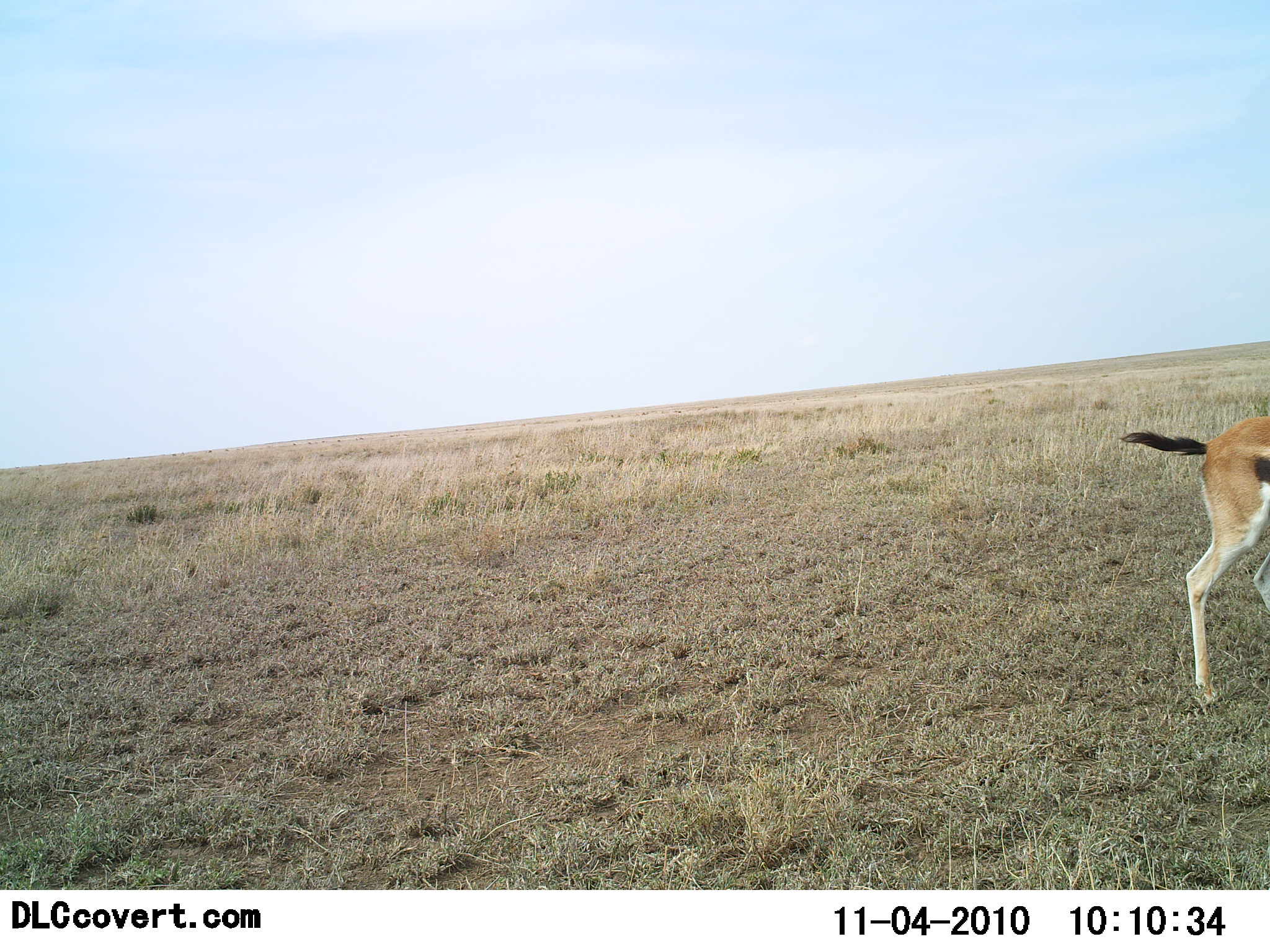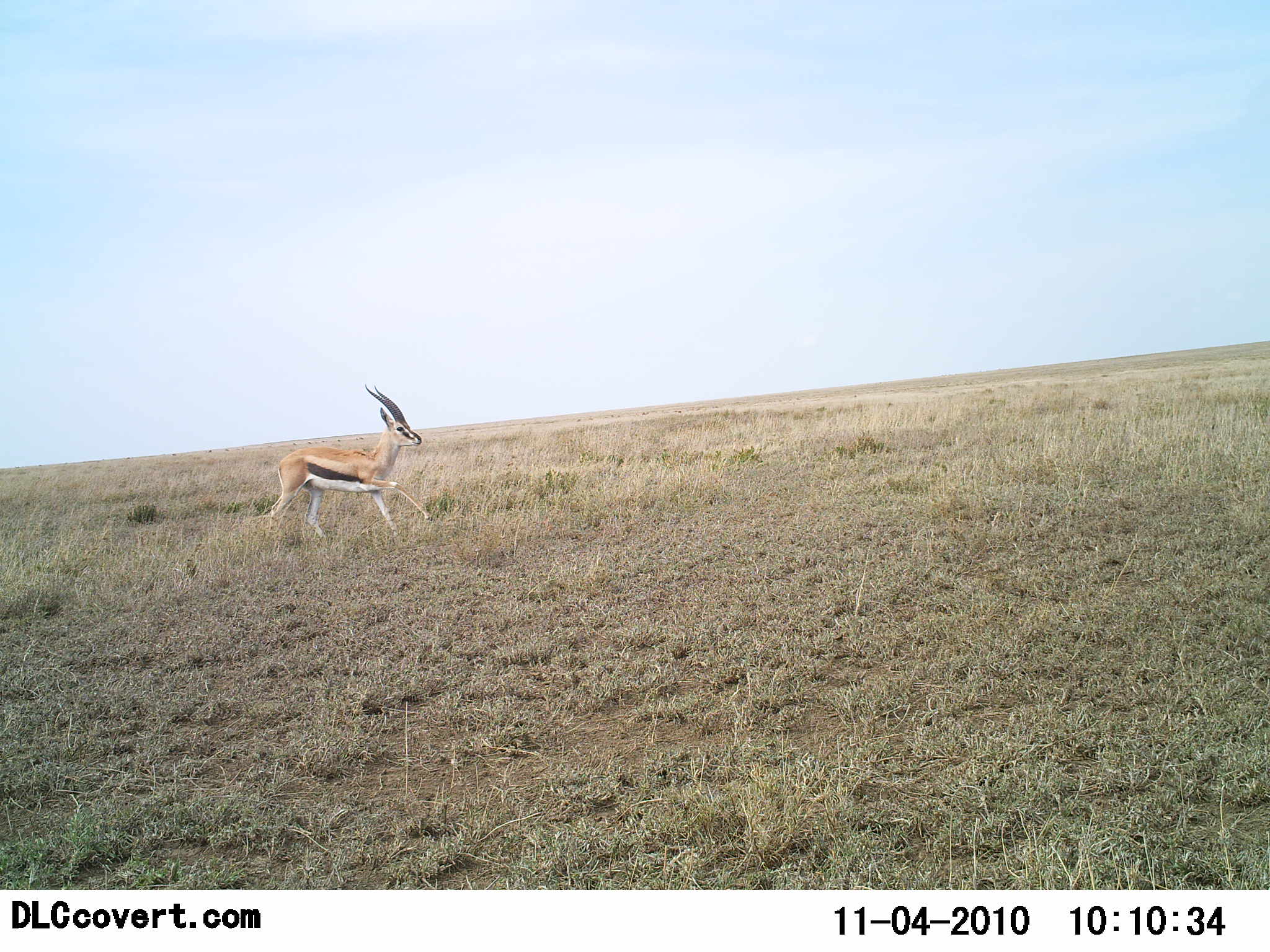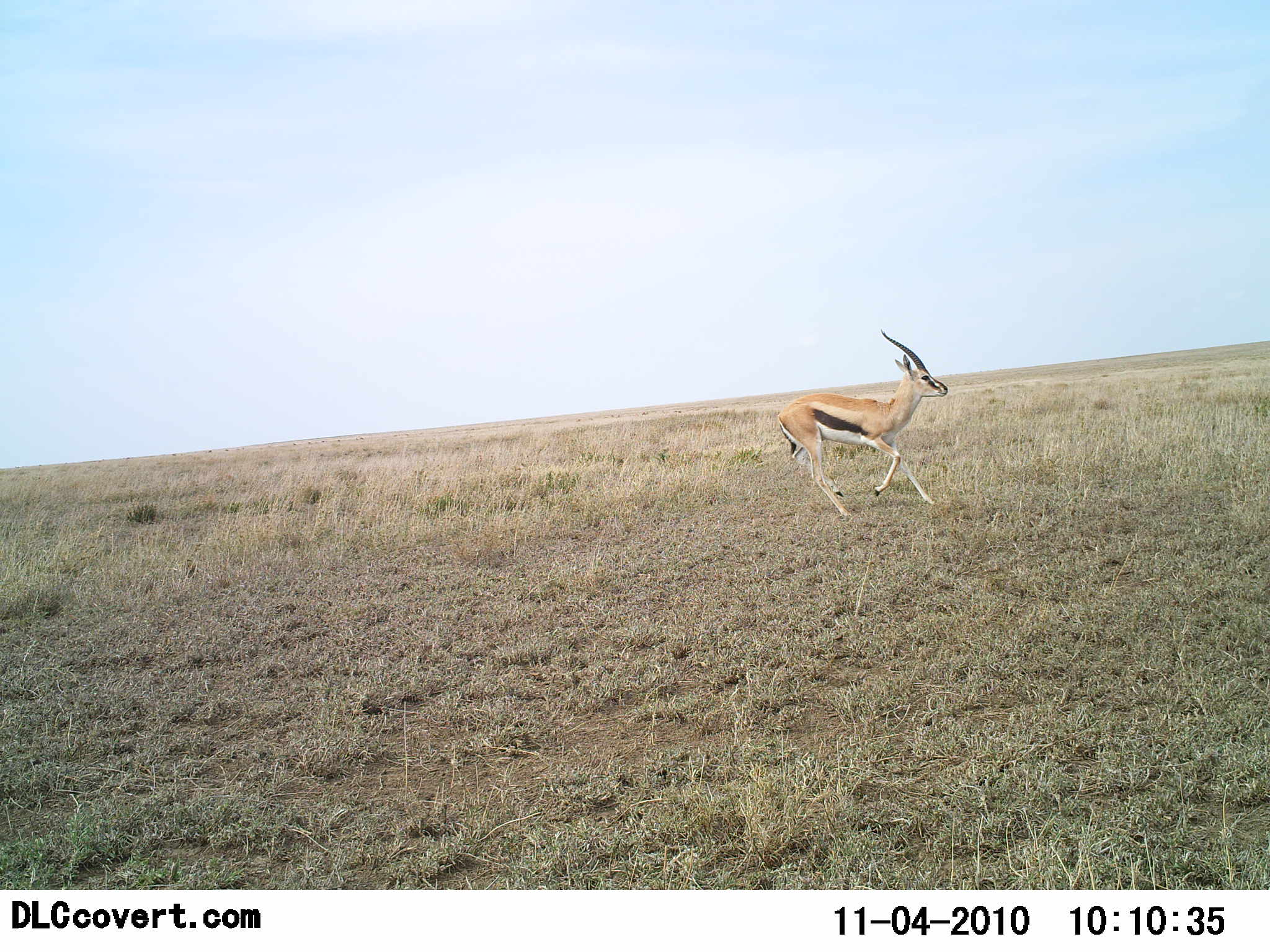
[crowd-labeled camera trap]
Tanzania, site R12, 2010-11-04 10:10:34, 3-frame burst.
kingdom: Animalia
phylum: Chordata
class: Mammalia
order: Artiodactyla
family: Bovidae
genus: Eudorcas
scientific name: Eudorcas thomsonii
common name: thomson's gazelle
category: gazellethomsons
Gazellethomsons (thomson's gazelle) (Eudorcas thomsonii), count 1. Behavior (volunteer vote fractions): standing 10%, resting 0%, moving 85%, interacting 0%. Young present (vote fraction): 0%. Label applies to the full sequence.